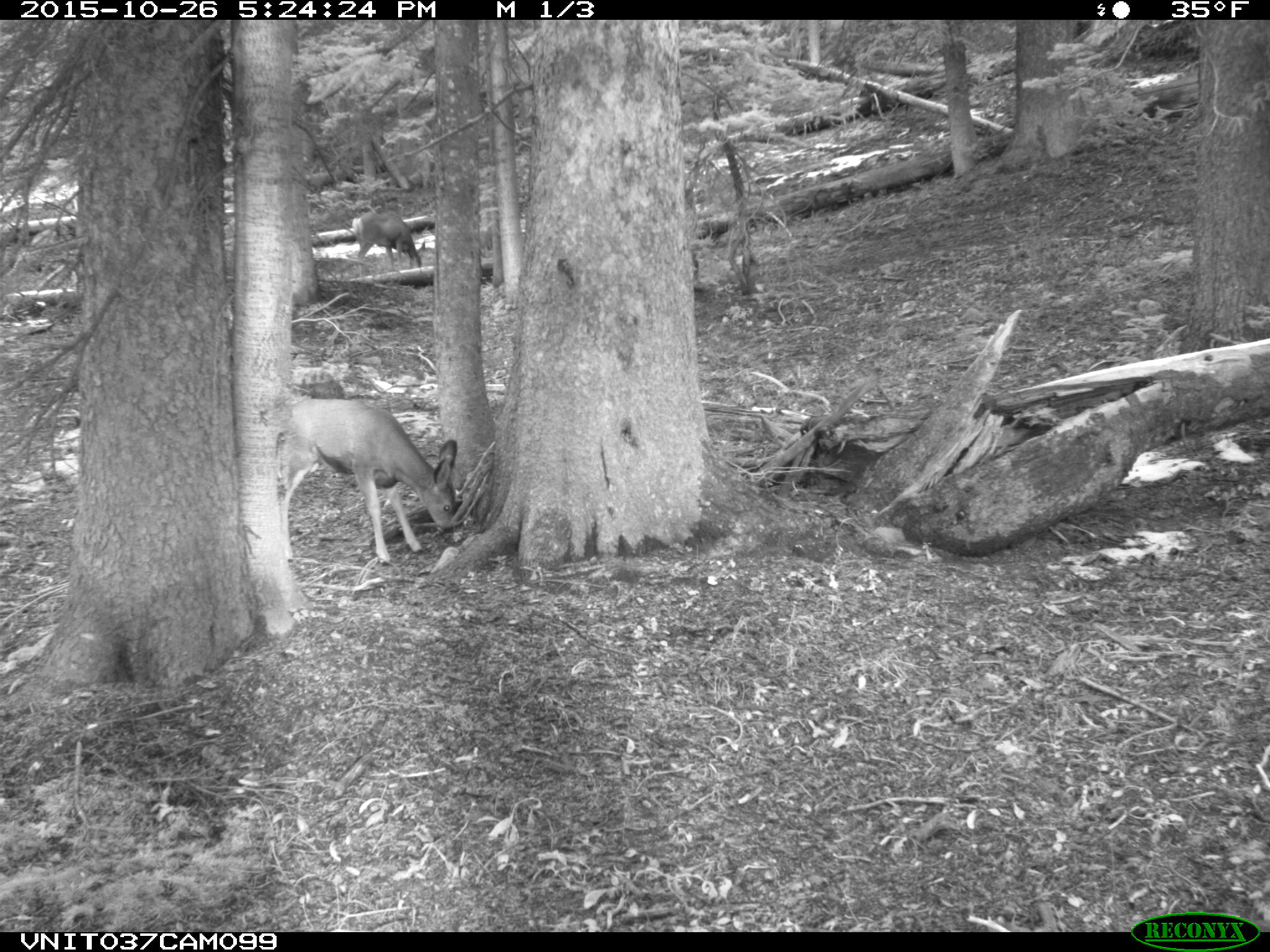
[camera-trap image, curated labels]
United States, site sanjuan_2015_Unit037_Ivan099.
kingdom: Animalia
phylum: Chordata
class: Mammalia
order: Artiodactyla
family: Cervidae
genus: Odocoileus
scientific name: Odocoileus hemionus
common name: mule deer